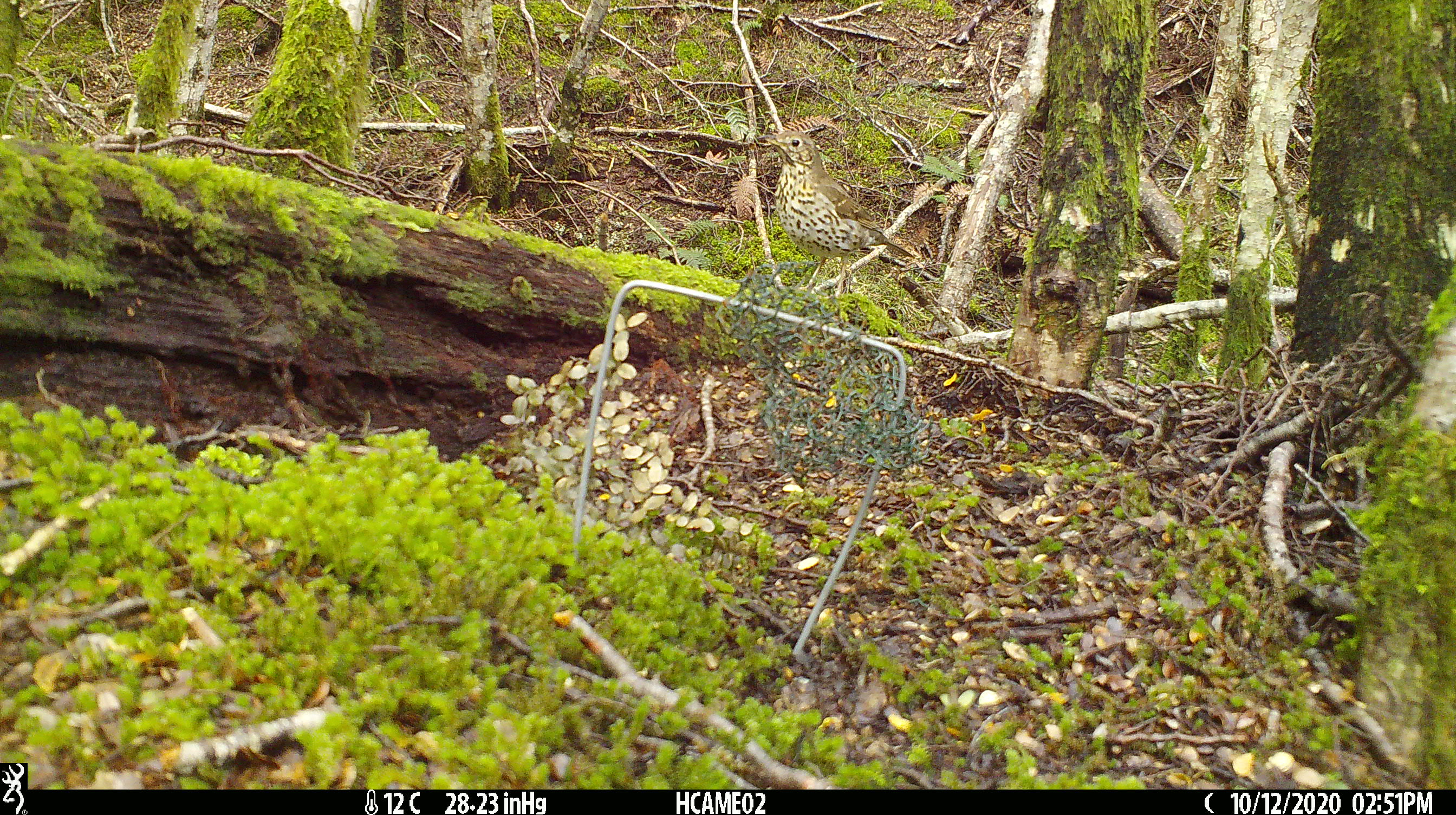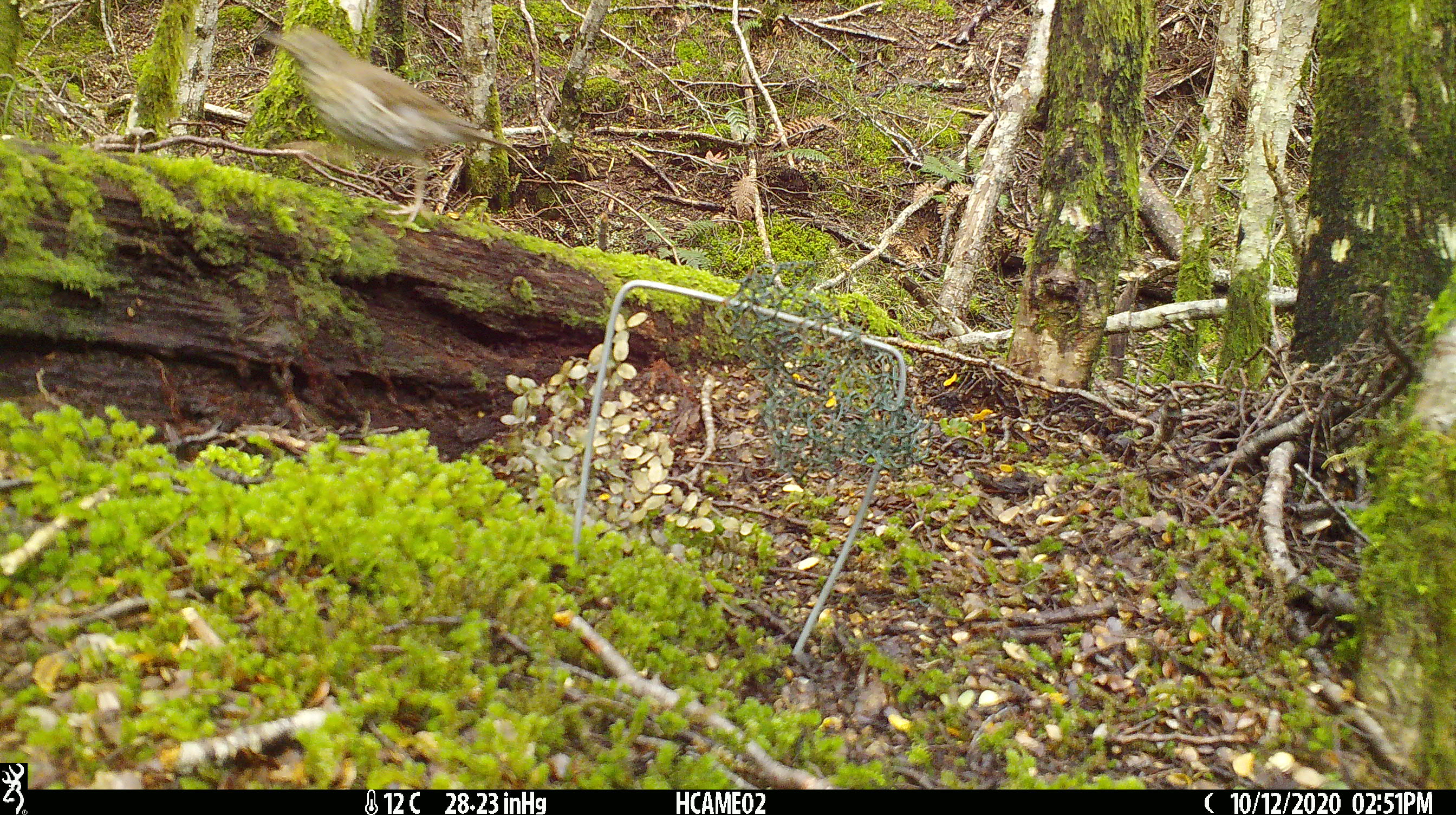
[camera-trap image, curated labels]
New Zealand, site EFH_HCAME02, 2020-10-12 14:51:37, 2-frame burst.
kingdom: Animalia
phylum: Chordata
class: Aves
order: Passeriformes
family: Turdidae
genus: Turdus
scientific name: Turdus philomelos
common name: song thrush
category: thrush